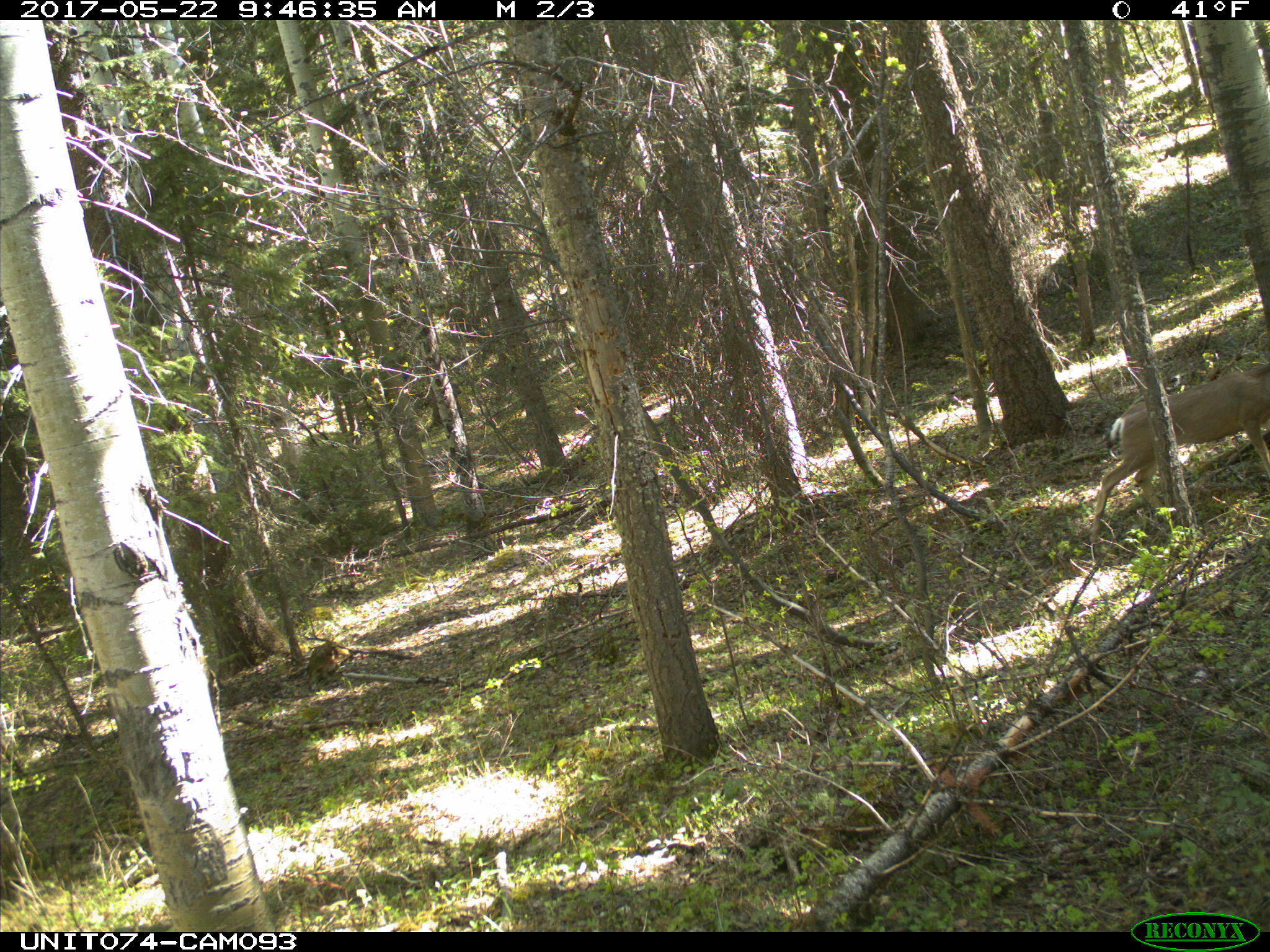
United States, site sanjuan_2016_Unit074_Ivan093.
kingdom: Animalia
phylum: Chordata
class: Mammalia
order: Artiodactyla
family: Cervidae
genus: Odocoileus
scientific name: Odocoileus hemionus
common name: mule deer